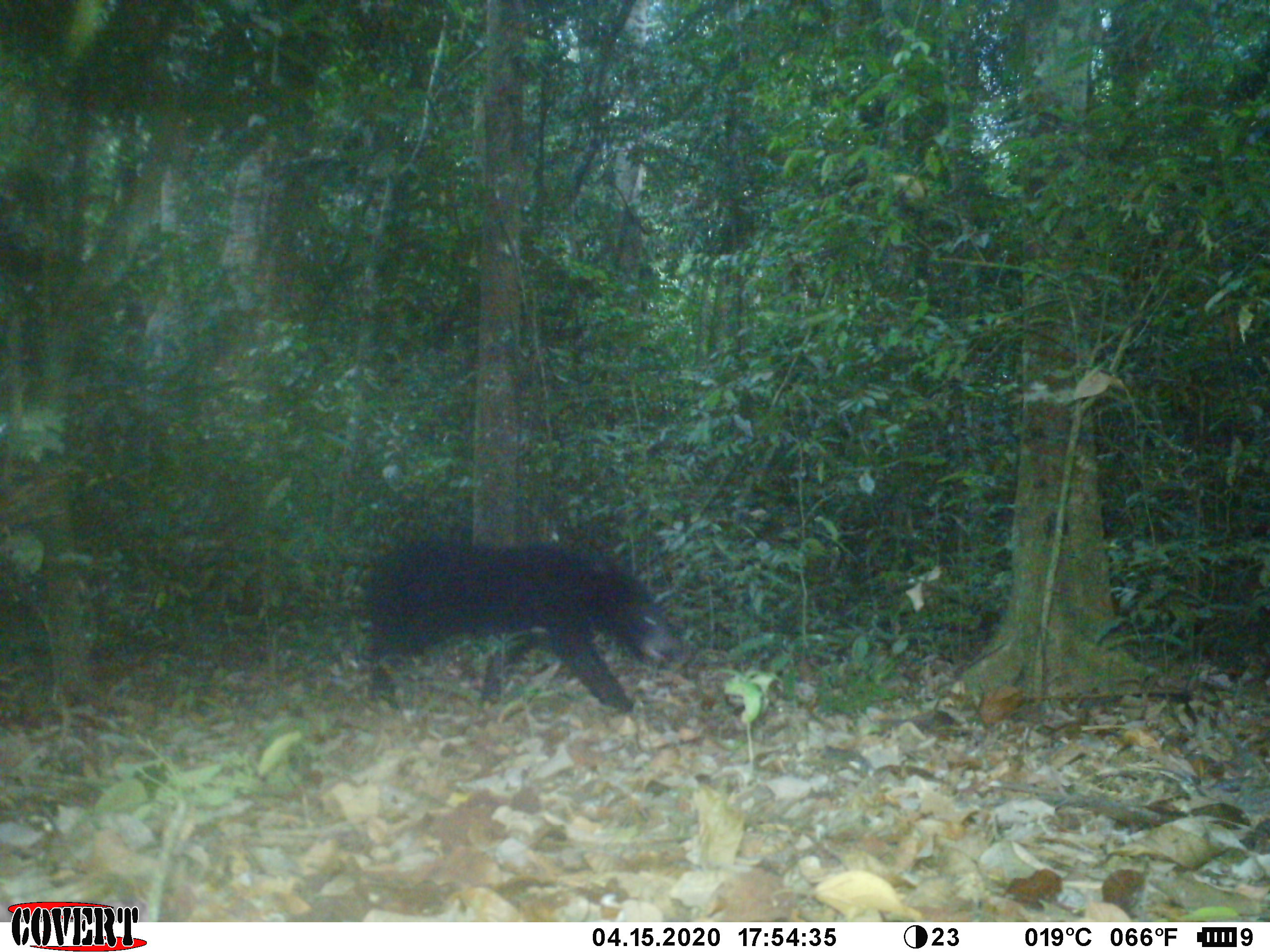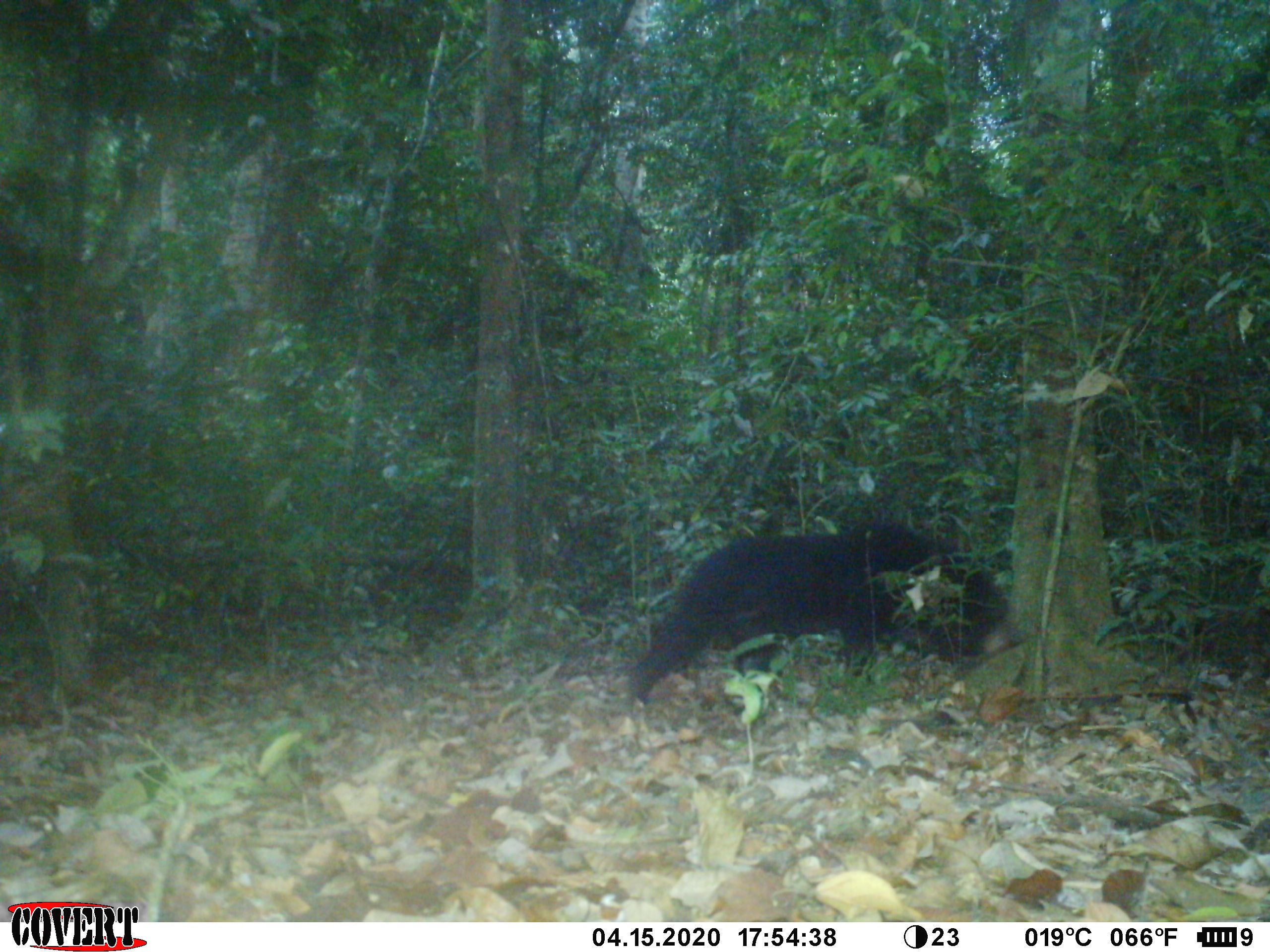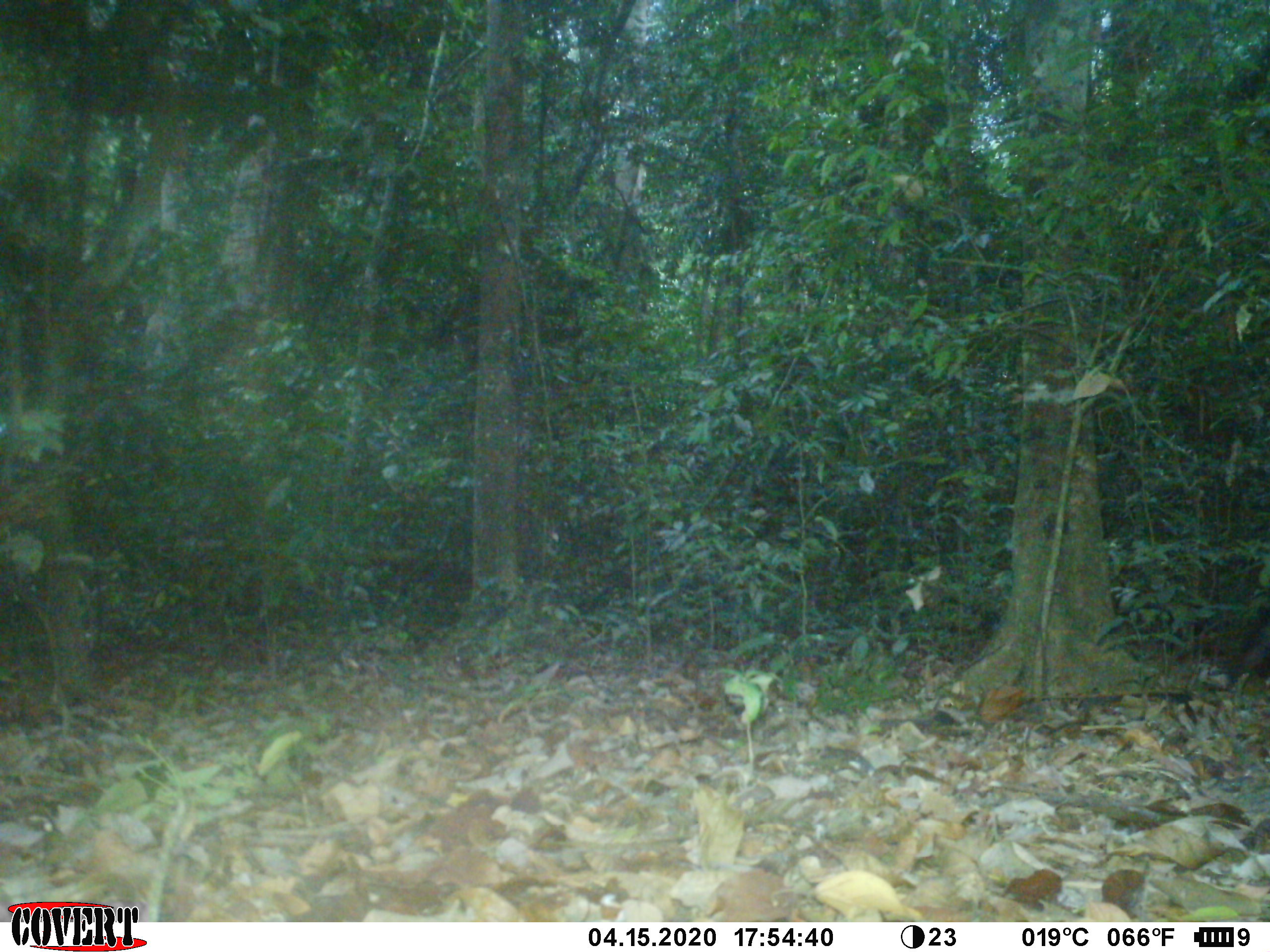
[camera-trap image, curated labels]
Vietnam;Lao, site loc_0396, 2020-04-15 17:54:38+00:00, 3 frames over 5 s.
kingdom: Animalia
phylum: Chordata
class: Mammalia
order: Carnivora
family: Ursidae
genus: Ursus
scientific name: Ursus thibetanus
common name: asian black bear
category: asiatic black bear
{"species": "asiatic black bear (asian black bear) (Ursus thibetanus)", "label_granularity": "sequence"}